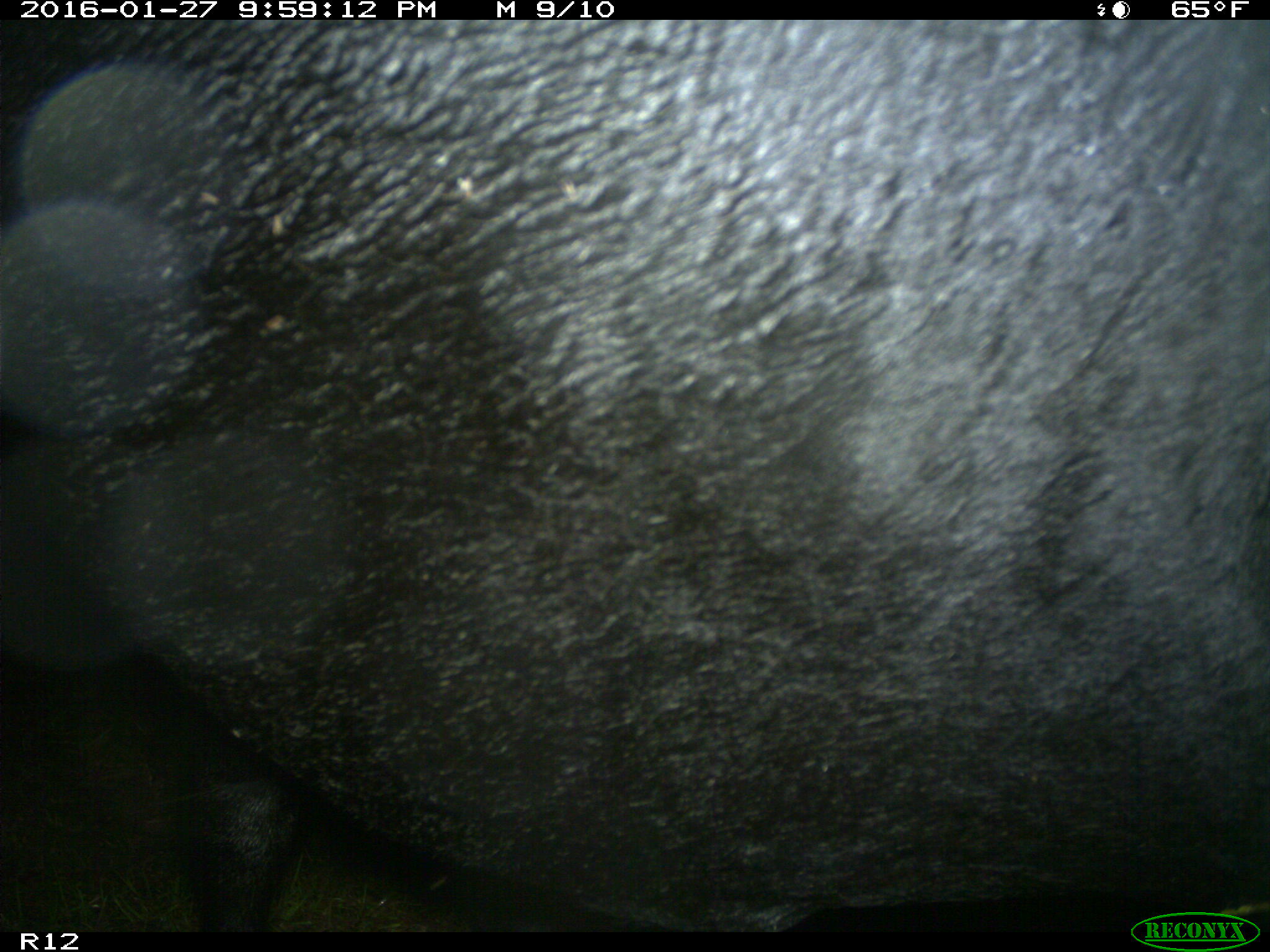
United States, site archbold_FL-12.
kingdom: Animalia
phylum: Chordata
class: Mammalia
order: Artiodactyla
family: Bovidae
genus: Bos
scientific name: Bos taurus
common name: domestic cow